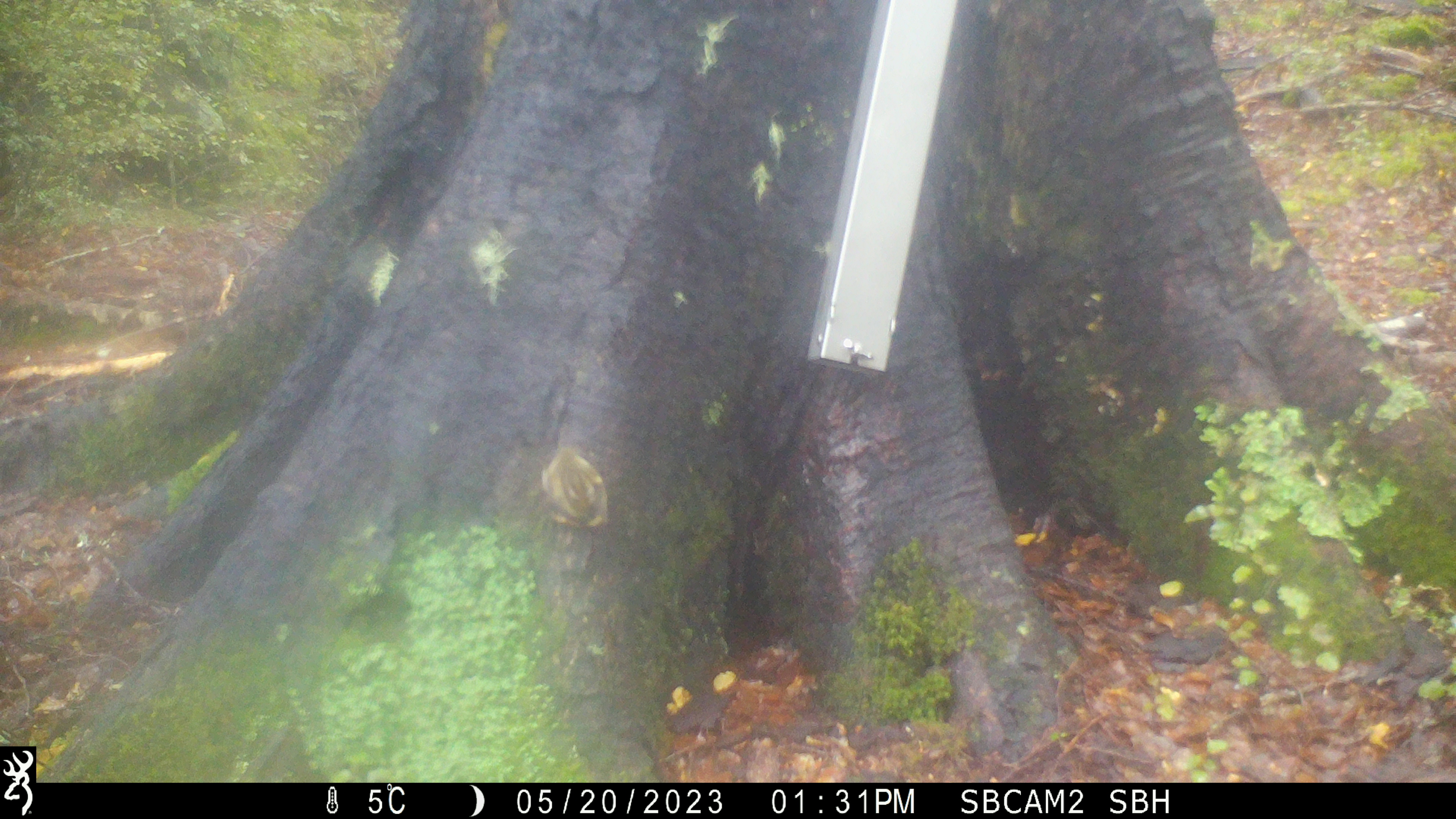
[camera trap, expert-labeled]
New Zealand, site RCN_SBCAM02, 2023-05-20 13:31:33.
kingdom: Animalia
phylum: Chordata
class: Aves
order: Passeriformes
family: Acanthisittidae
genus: Acanthisitta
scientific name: Acanthisitta chloris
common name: rifleman